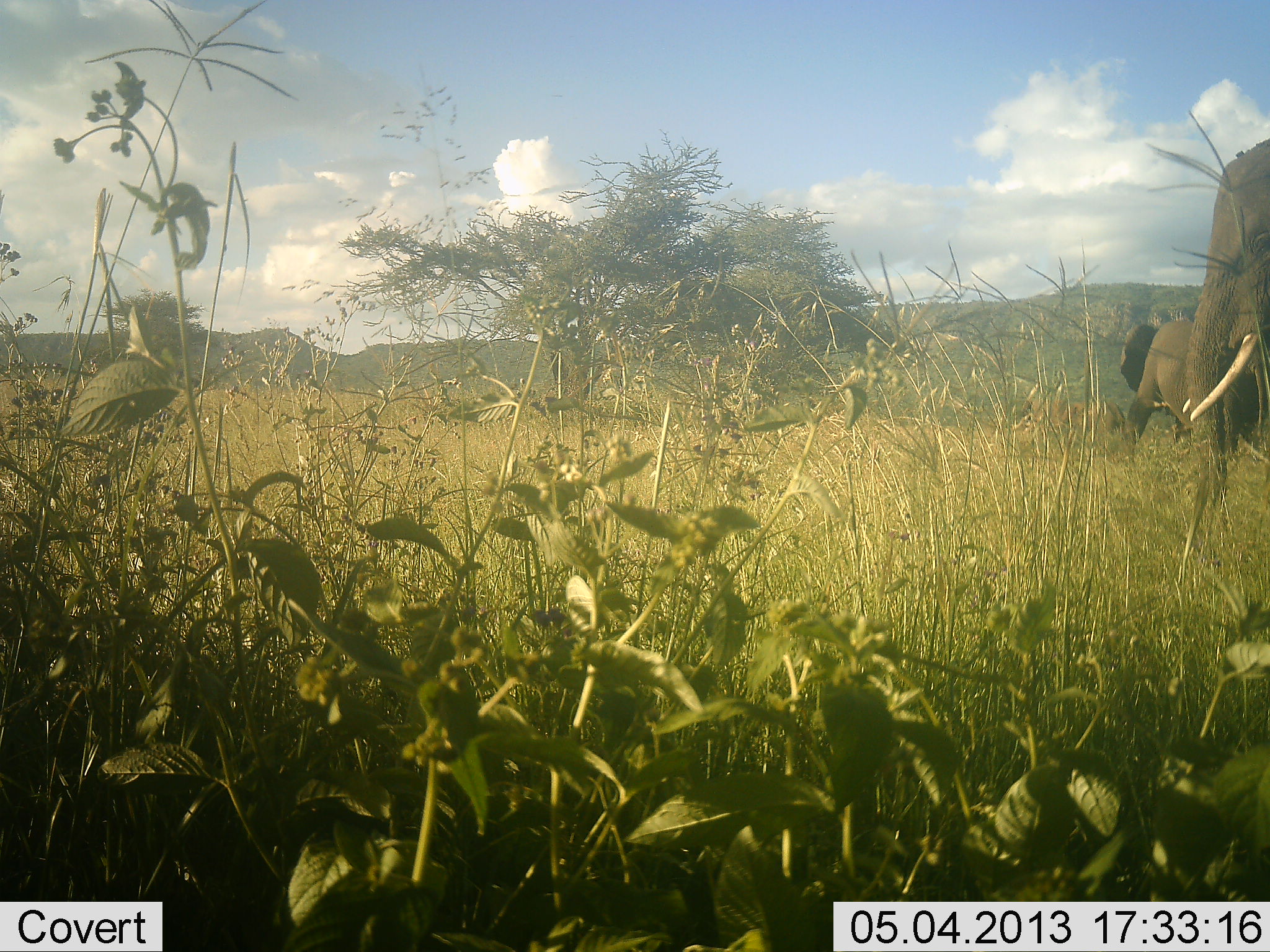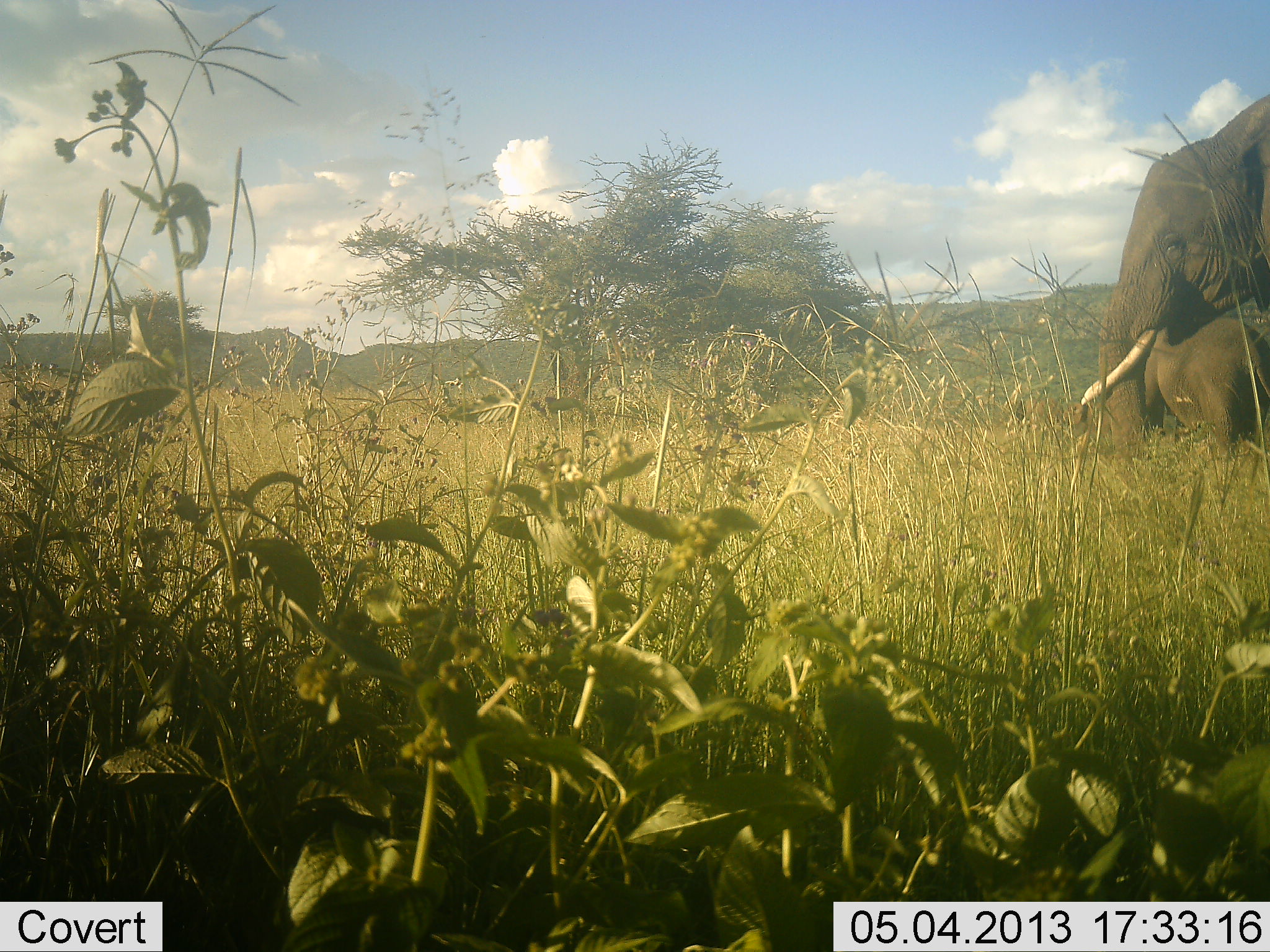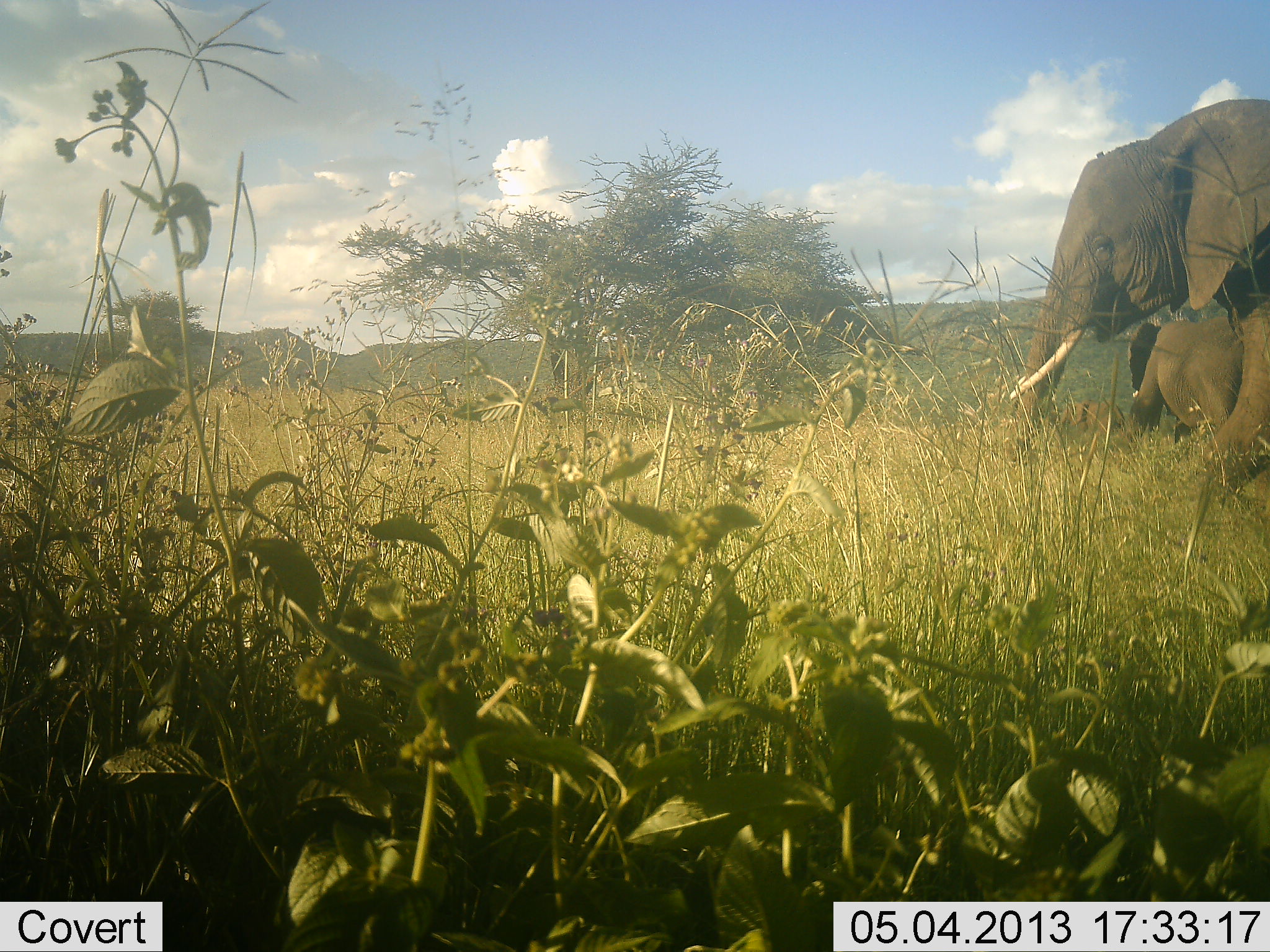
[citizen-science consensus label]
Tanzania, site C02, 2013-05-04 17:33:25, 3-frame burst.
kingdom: Animalia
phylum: Chordata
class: Mammalia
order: Proboscidea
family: Elephantidae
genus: Loxodonta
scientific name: Loxodonta africana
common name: african bush elephant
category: elephant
Elephant (african bush elephant) (Loxodonta africana), count 2. Behavior (volunteer vote fractions): standing 70%, resting 0%, moving 80%, interacting 0%. Young present (vote fraction): 0%. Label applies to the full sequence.